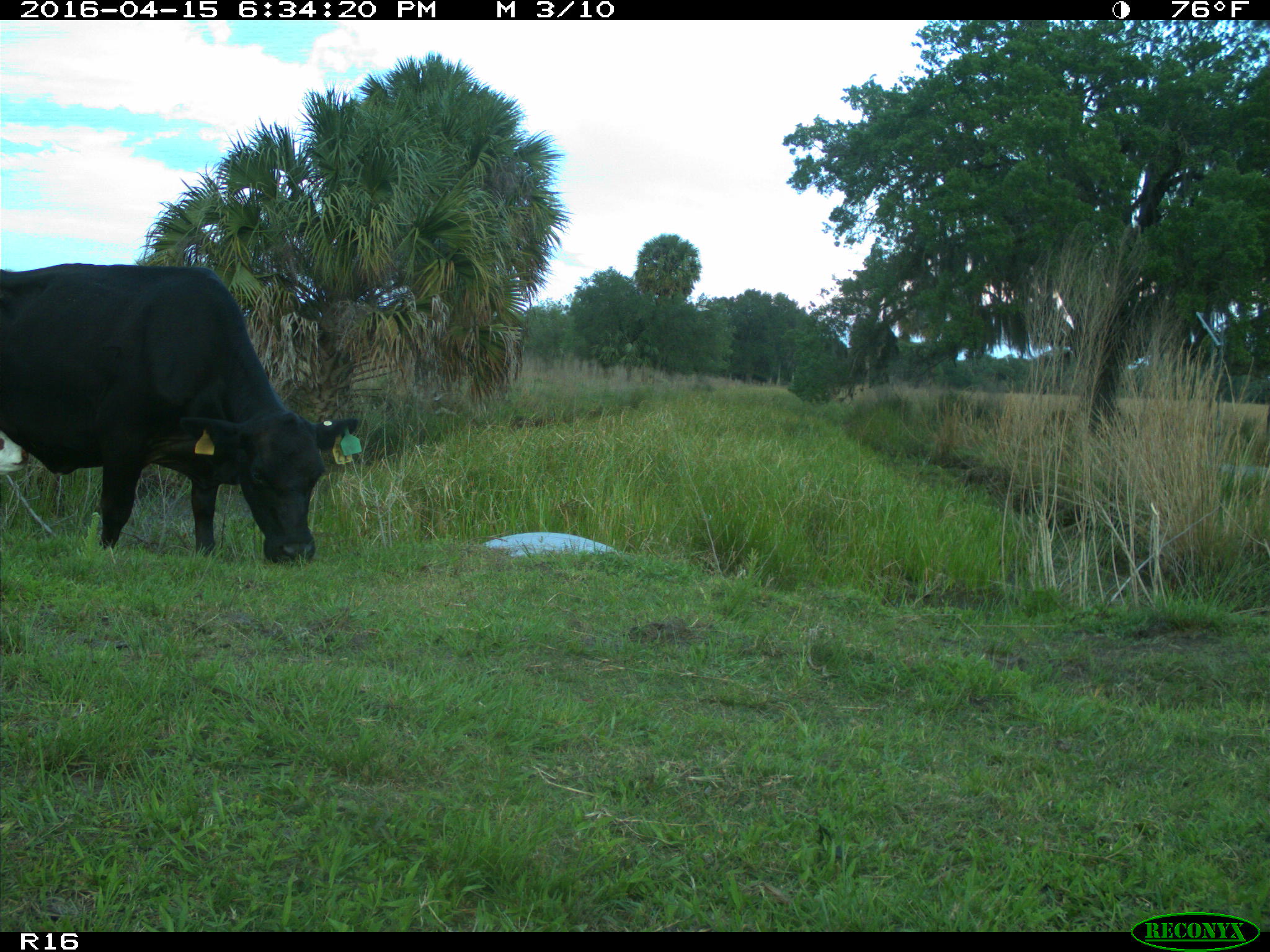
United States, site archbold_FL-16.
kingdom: Animalia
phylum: Chordata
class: Mammalia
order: Artiodactyla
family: Bovidae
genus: Bos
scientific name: Bos taurus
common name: domestic cow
Bos taurus (domestic cow).